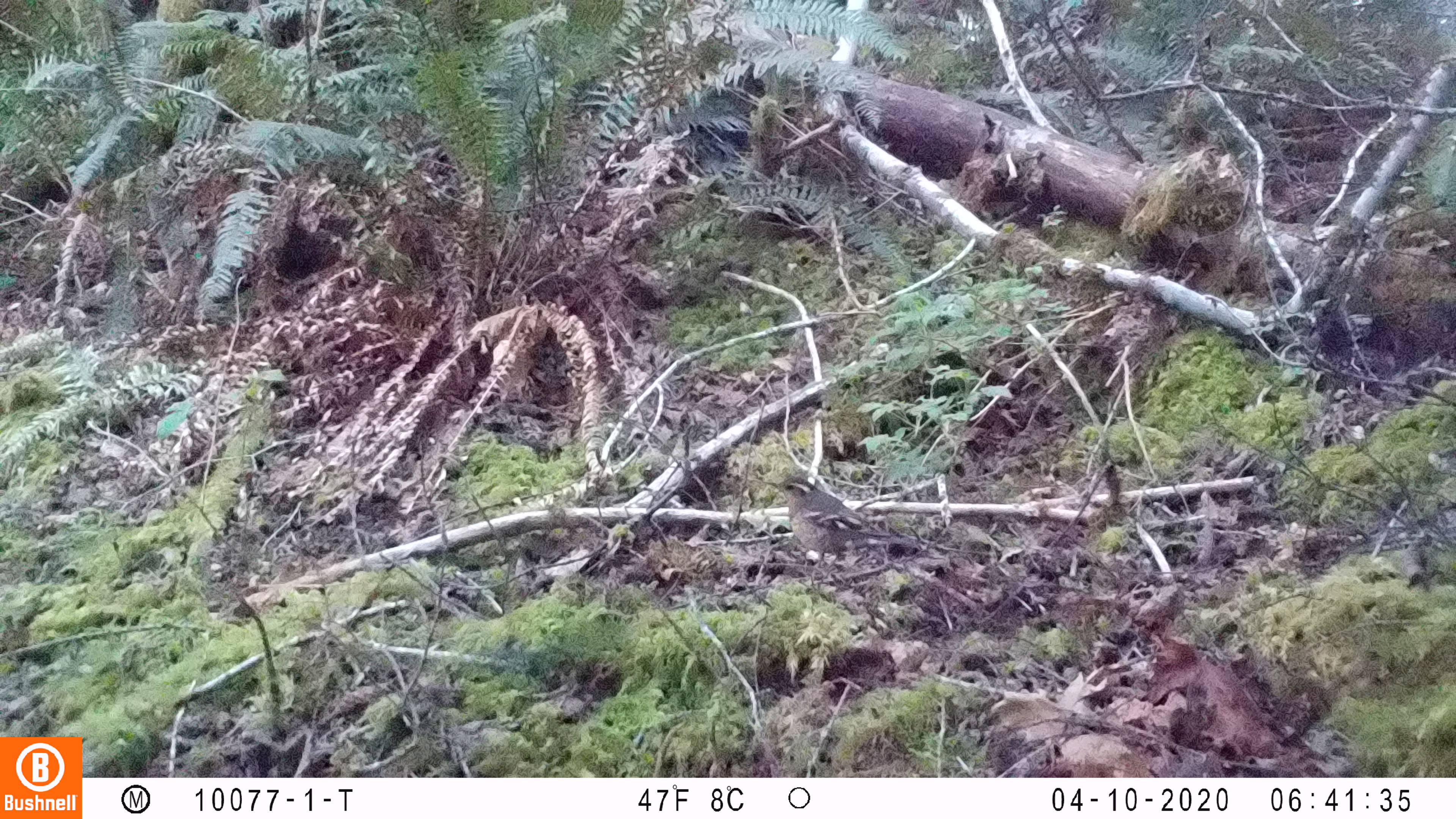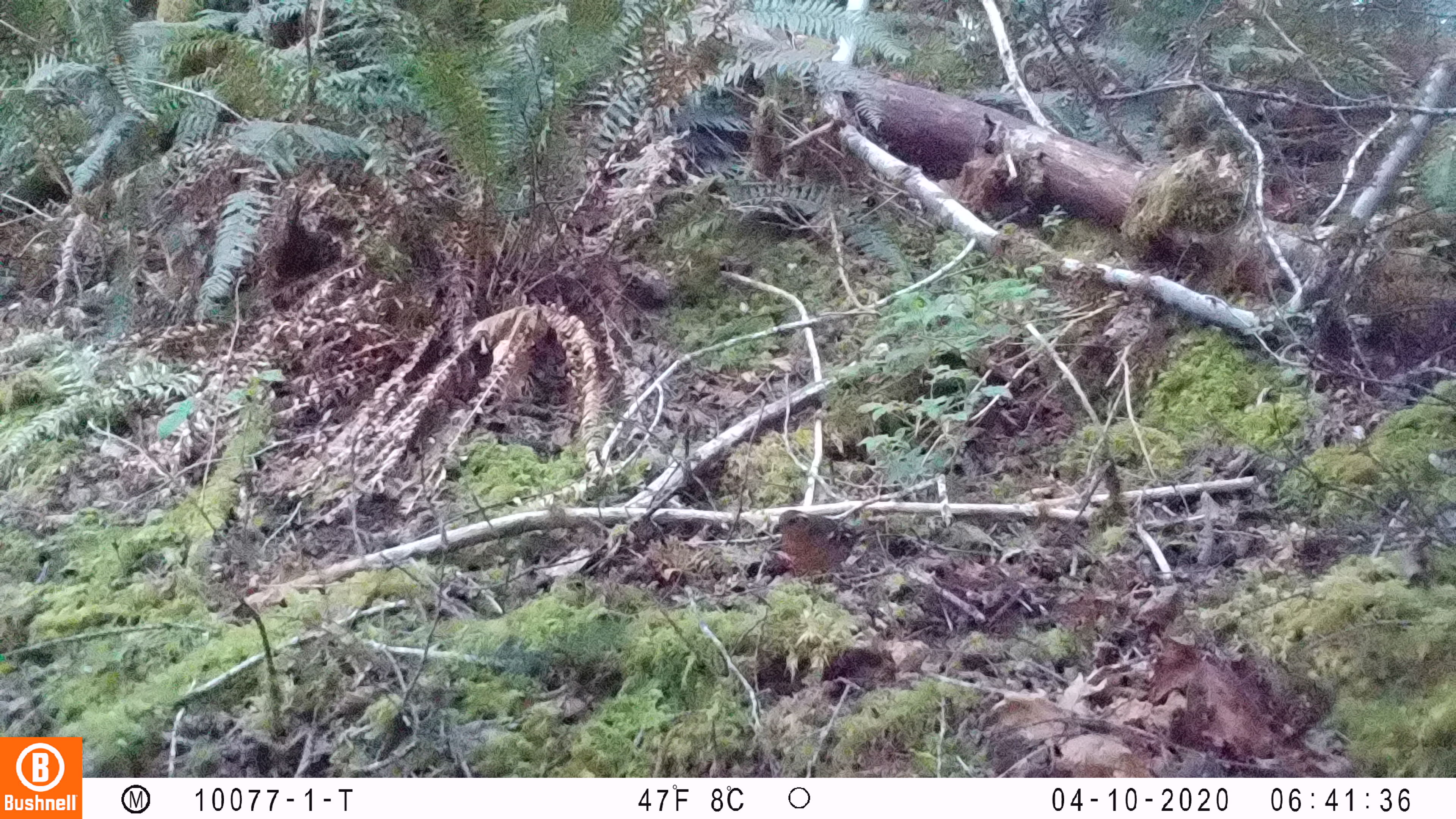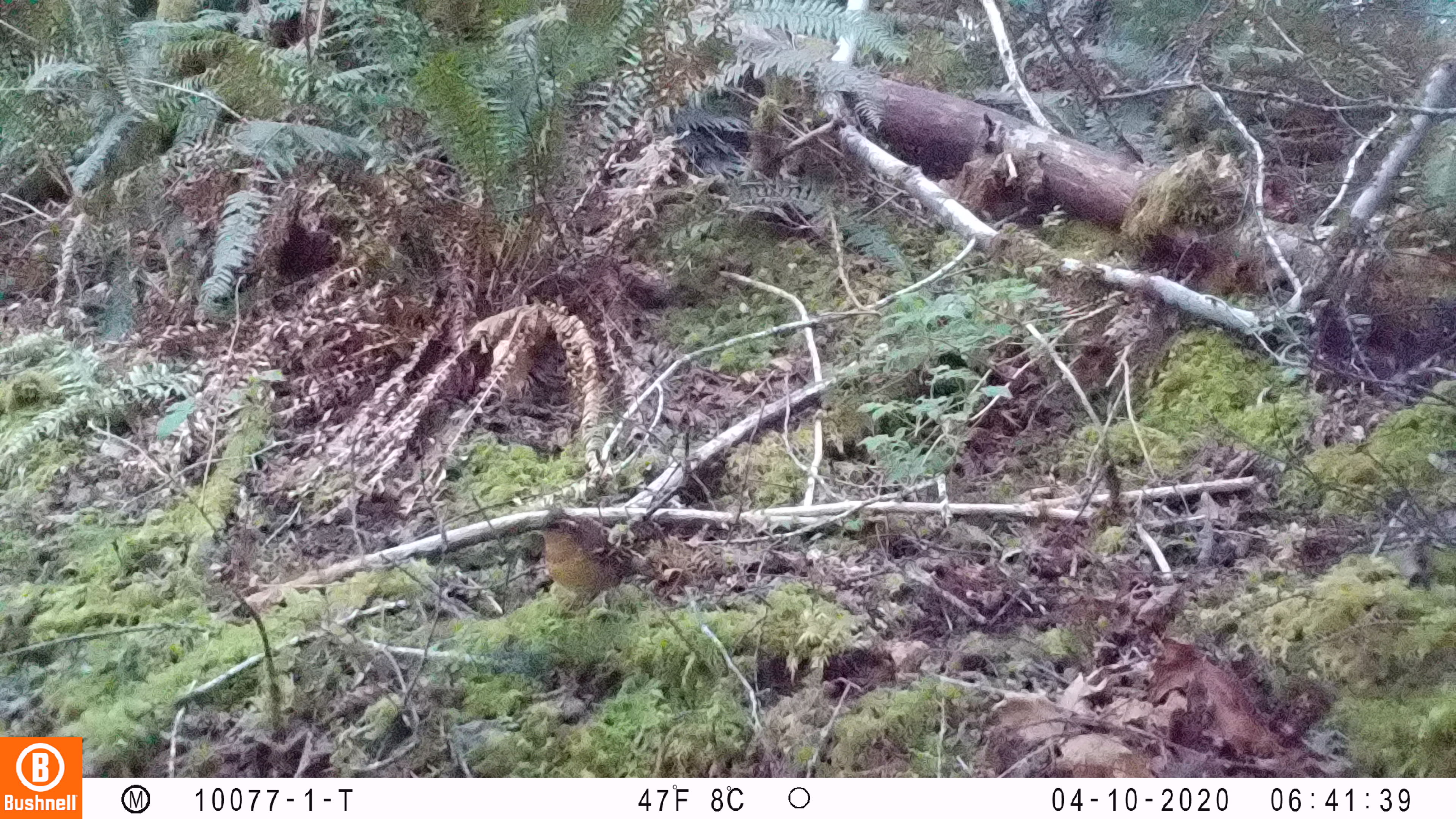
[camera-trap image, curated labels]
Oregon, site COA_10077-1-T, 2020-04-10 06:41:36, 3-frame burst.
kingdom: Animalia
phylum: Chordata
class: Aves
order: Passeriformes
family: Turdidae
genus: Ixoreus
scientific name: Ixoreus naevius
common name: varied thrush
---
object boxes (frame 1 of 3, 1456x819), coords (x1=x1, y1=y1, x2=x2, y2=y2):
varied thrush: (x1=768, y1=472, x2=920, y2=567)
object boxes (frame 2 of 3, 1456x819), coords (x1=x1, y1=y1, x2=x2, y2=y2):
varied thrush: (x1=763, y1=506, x2=877, y2=581)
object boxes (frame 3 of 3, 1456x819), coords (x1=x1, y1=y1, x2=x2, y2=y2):
varied thrush: (x1=520, y1=510, x2=652, y2=605)